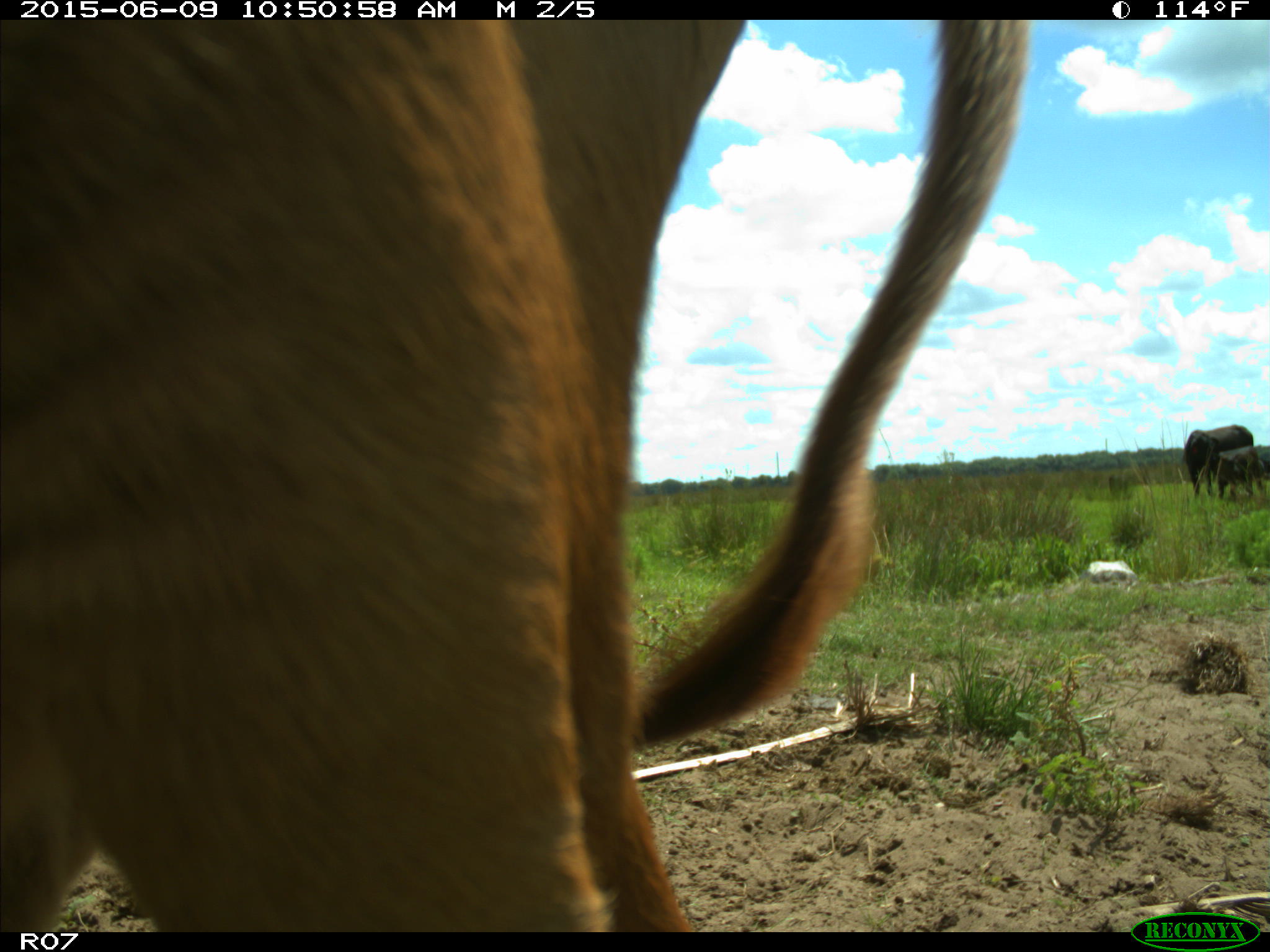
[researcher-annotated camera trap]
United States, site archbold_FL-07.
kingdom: Animalia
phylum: Chordata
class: Mammalia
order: Artiodactyla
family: Bovidae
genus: Bos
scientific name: Bos taurus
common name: domestic cow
Bos taurus (domestic cow).